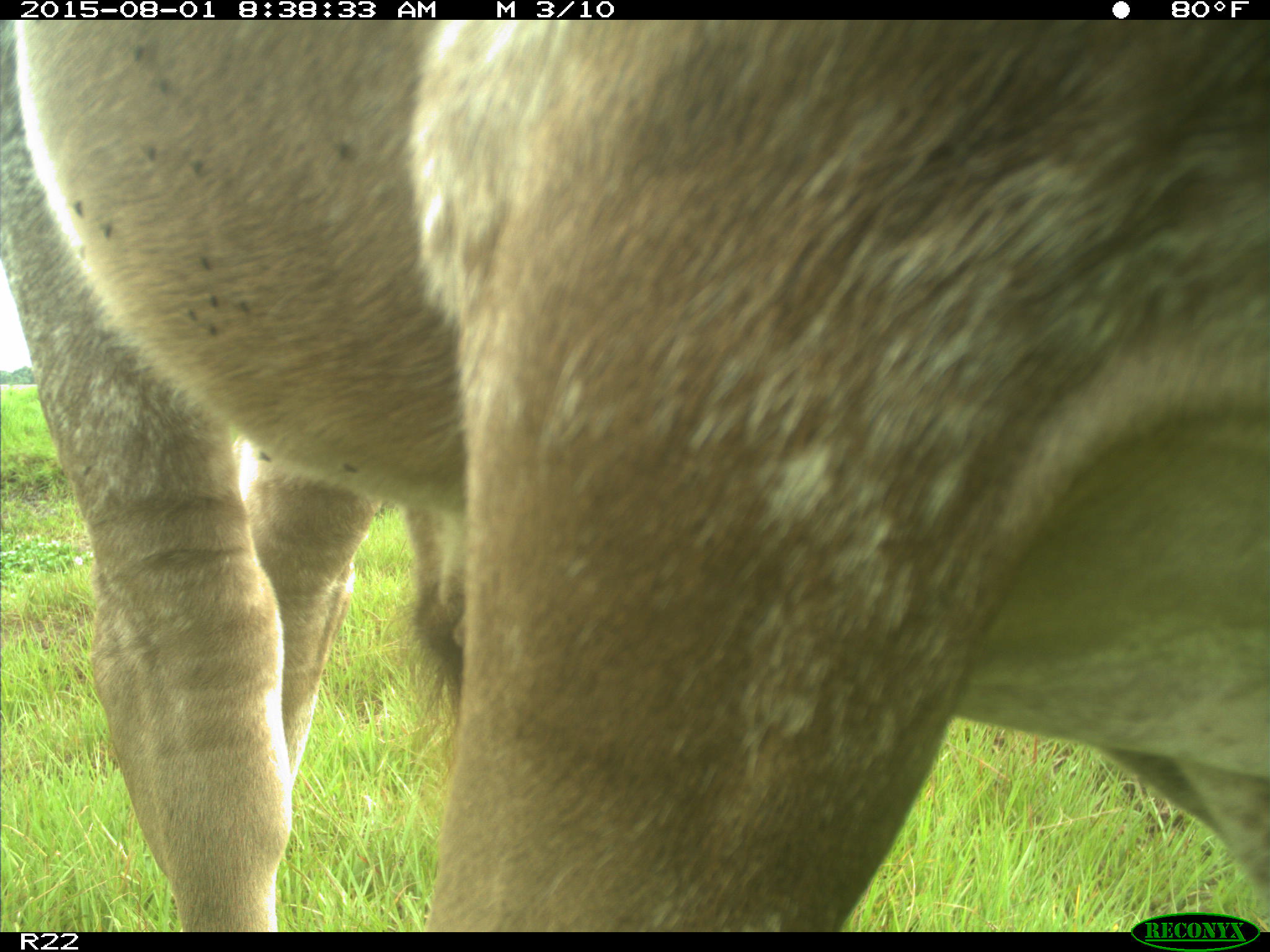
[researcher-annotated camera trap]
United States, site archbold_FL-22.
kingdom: Animalia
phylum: Chordata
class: Mammalia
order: Artiodactyla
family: Bovidae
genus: Bos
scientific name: Bos taurus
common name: domestic cow